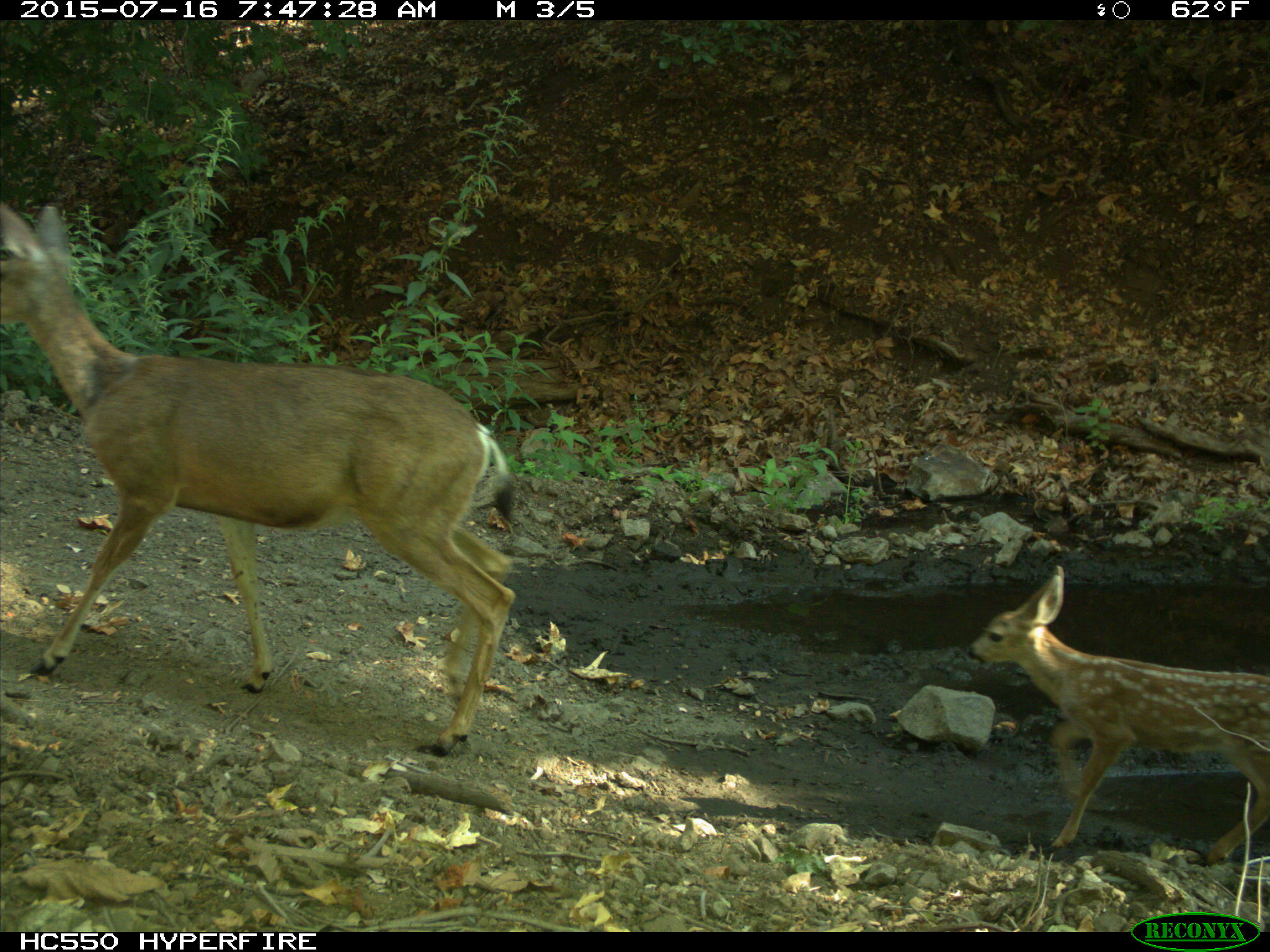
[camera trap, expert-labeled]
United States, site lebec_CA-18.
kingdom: Animalia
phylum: Chordata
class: Mammalia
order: Artiodactyla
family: Cervidae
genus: Odocoileus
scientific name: Odocoileus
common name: deer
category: unidentified deer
Unidentified deer (deer) (Odocoileus).